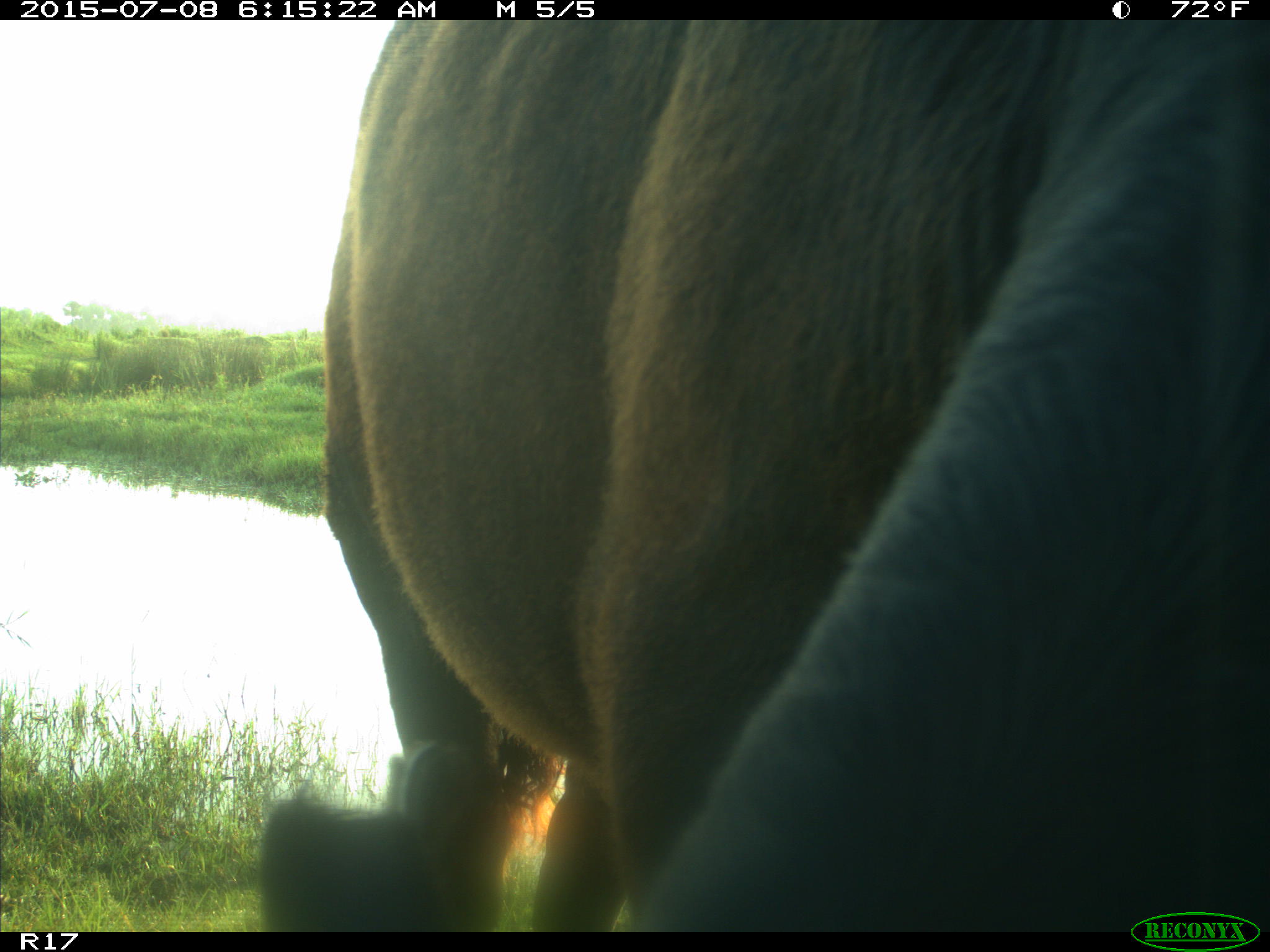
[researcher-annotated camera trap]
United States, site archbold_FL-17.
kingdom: Animalia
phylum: Chordata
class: Mammalia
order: Artiodactyla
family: Bovidae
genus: Bos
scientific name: Bos taurus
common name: domestic cow